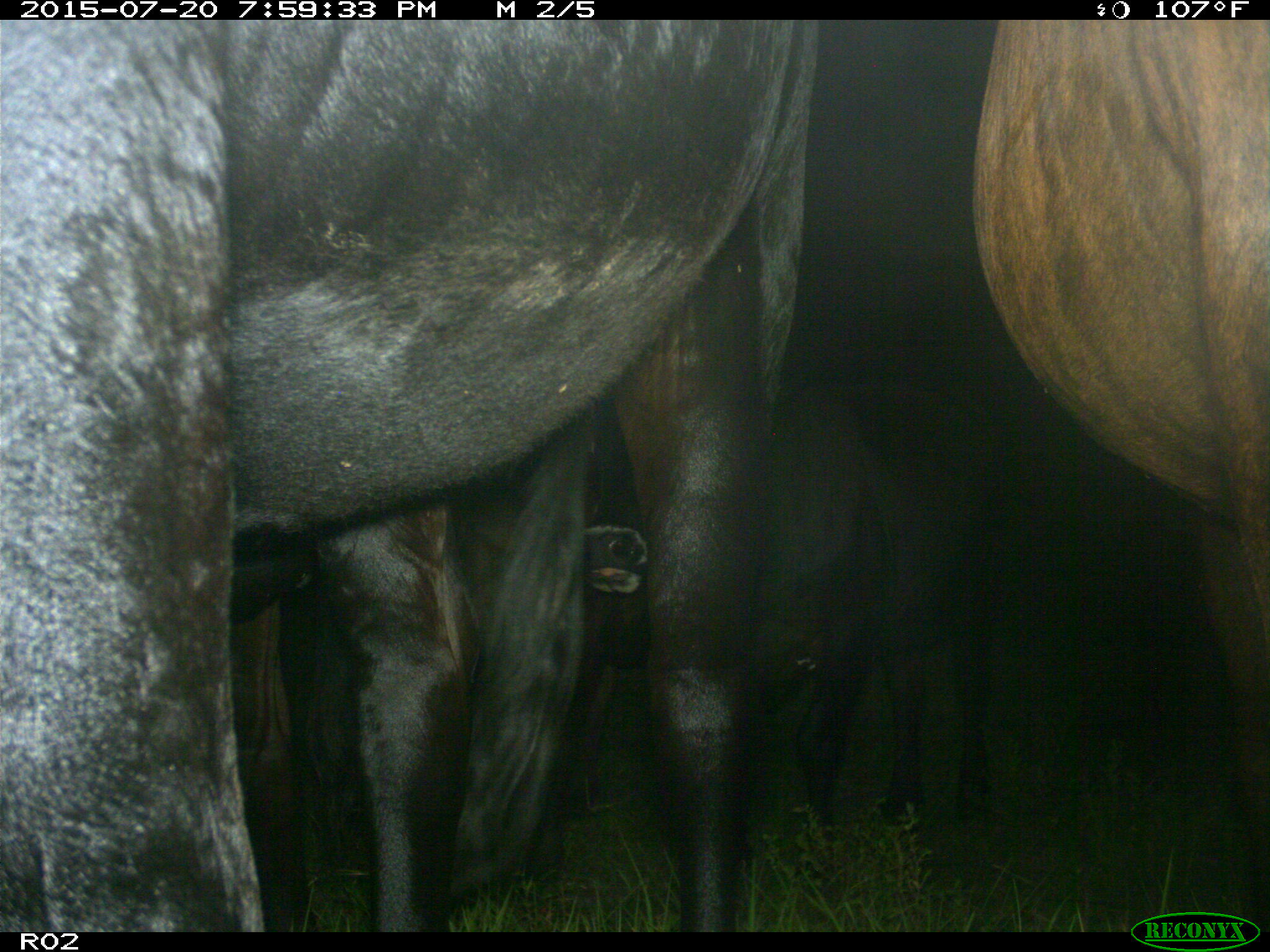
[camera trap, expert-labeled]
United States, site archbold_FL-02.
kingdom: Animalia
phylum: Chordata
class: Mammalia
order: Artiodactyla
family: Bovidae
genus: Bos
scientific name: Bos taurus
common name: domestic cow